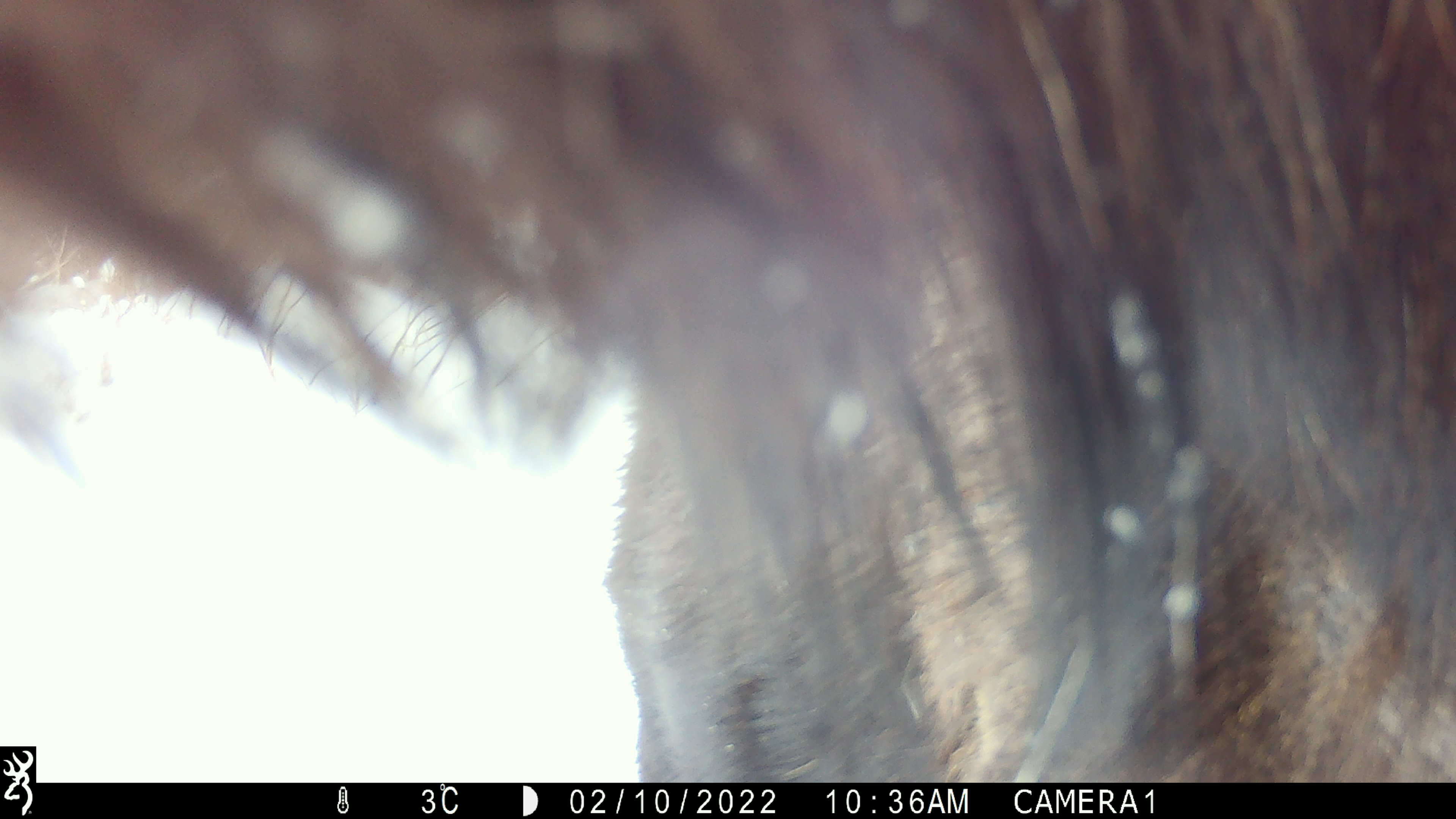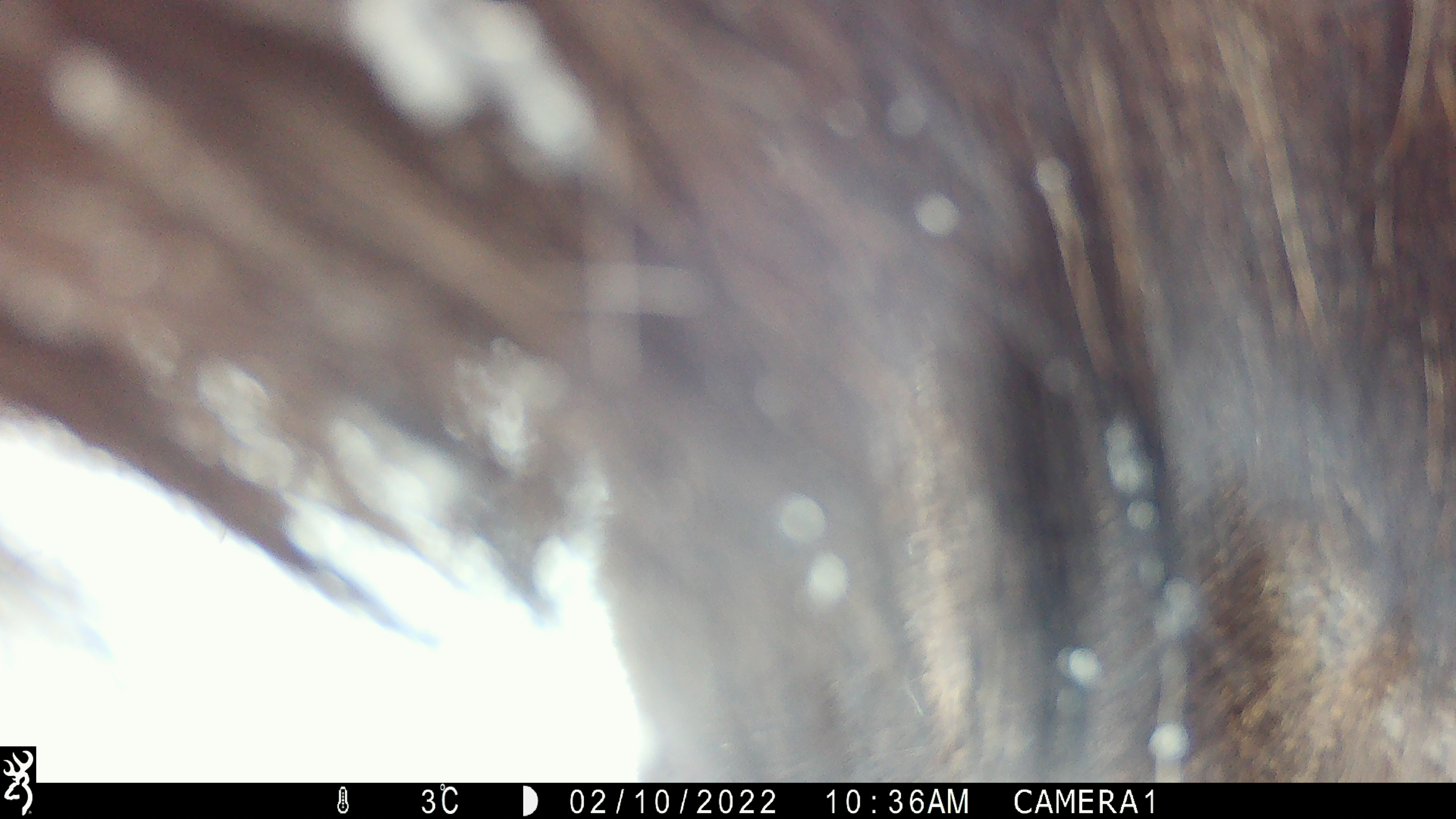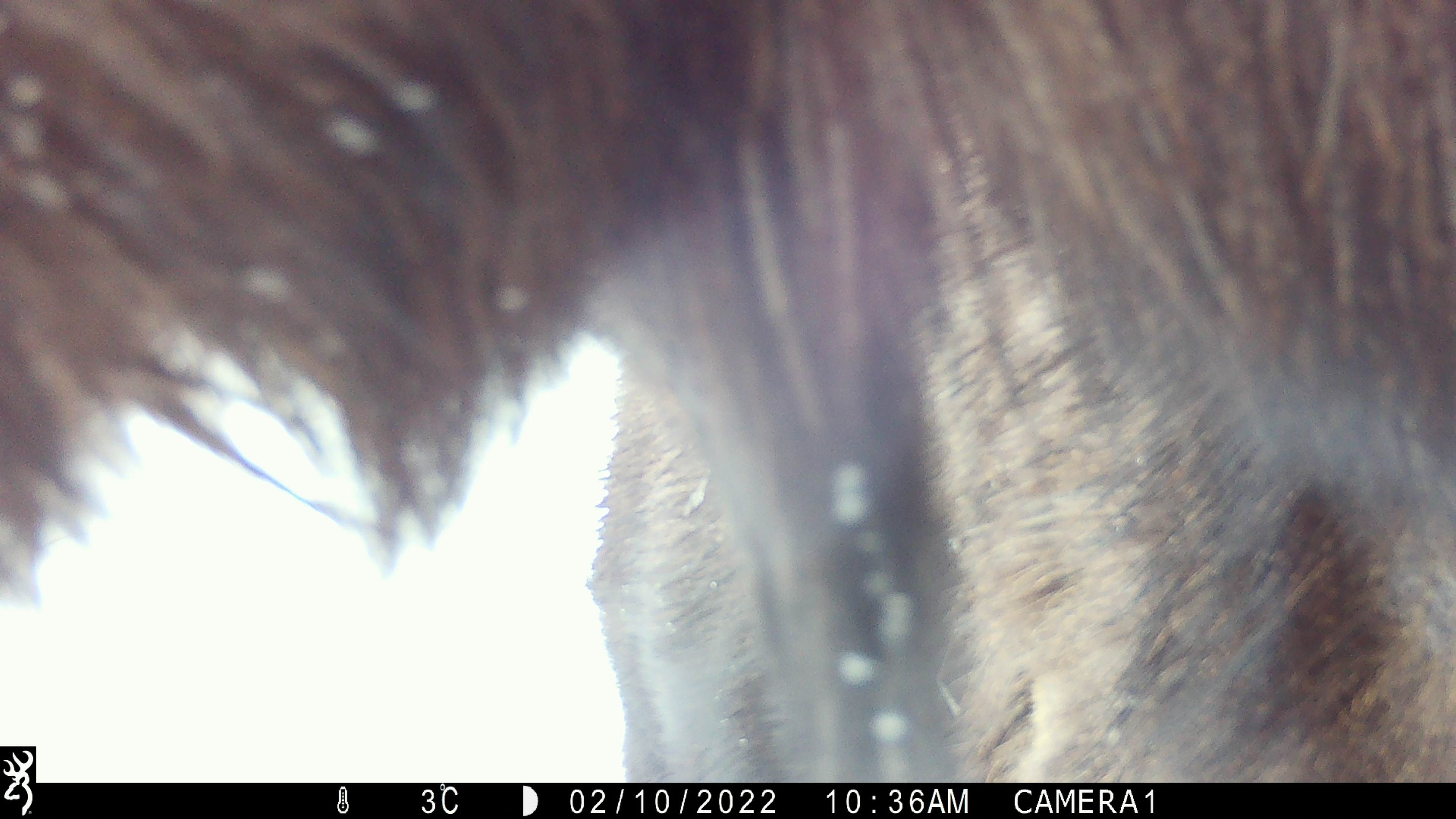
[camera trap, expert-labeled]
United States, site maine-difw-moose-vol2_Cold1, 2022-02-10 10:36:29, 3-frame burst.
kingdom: Animalia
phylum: Chordata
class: Mammalia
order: Artiodactyla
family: Cervidae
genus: Alces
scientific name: Alces alces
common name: moose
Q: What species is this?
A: Moose (Alces alces).